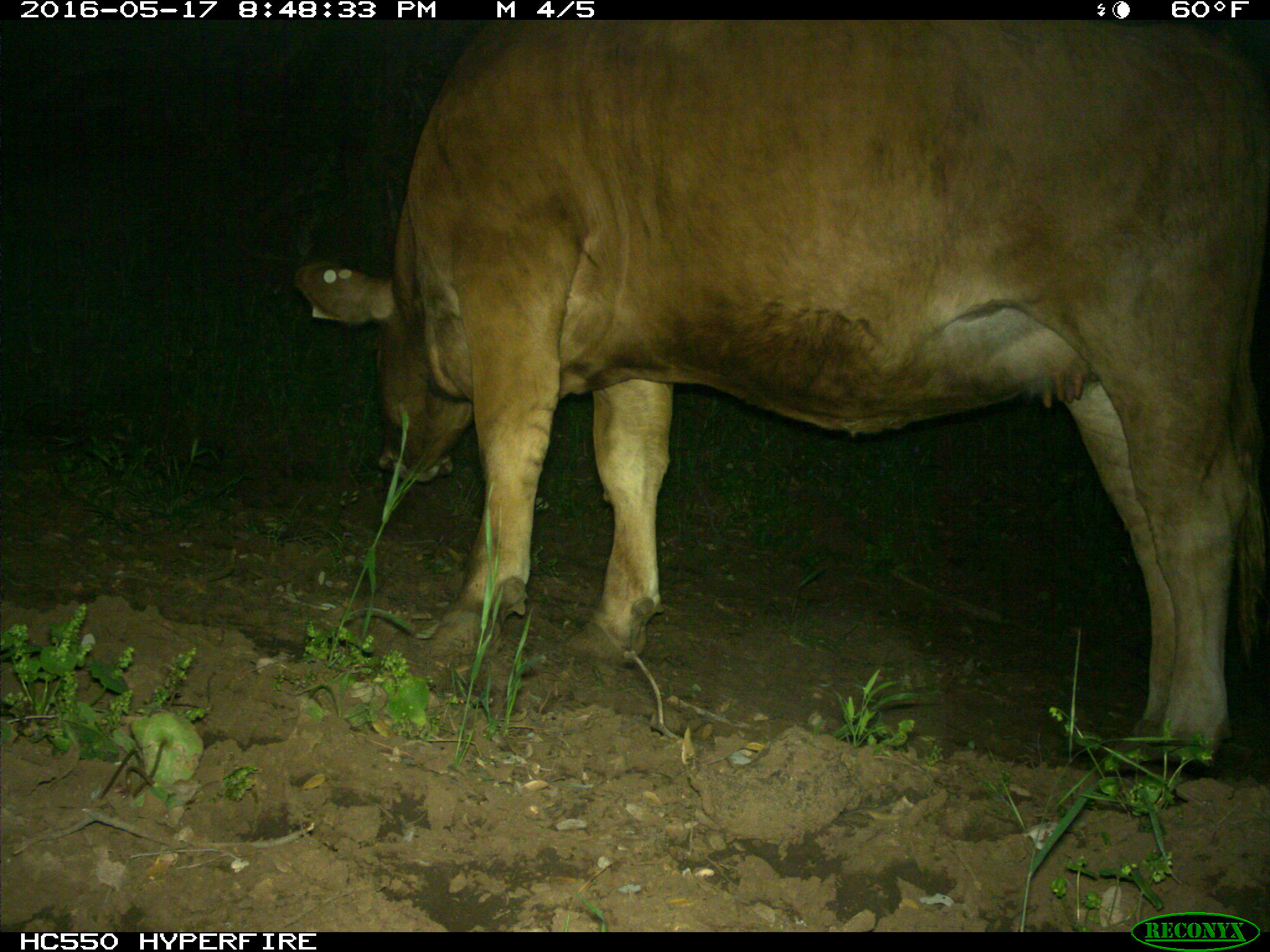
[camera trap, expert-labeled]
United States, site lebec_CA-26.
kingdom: Animalia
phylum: Chordata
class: Mammalia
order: Artiodactyla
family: Bovidae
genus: Bos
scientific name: Bos taurus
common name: domestic cow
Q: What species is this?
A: Bos taurus (domestic cow).